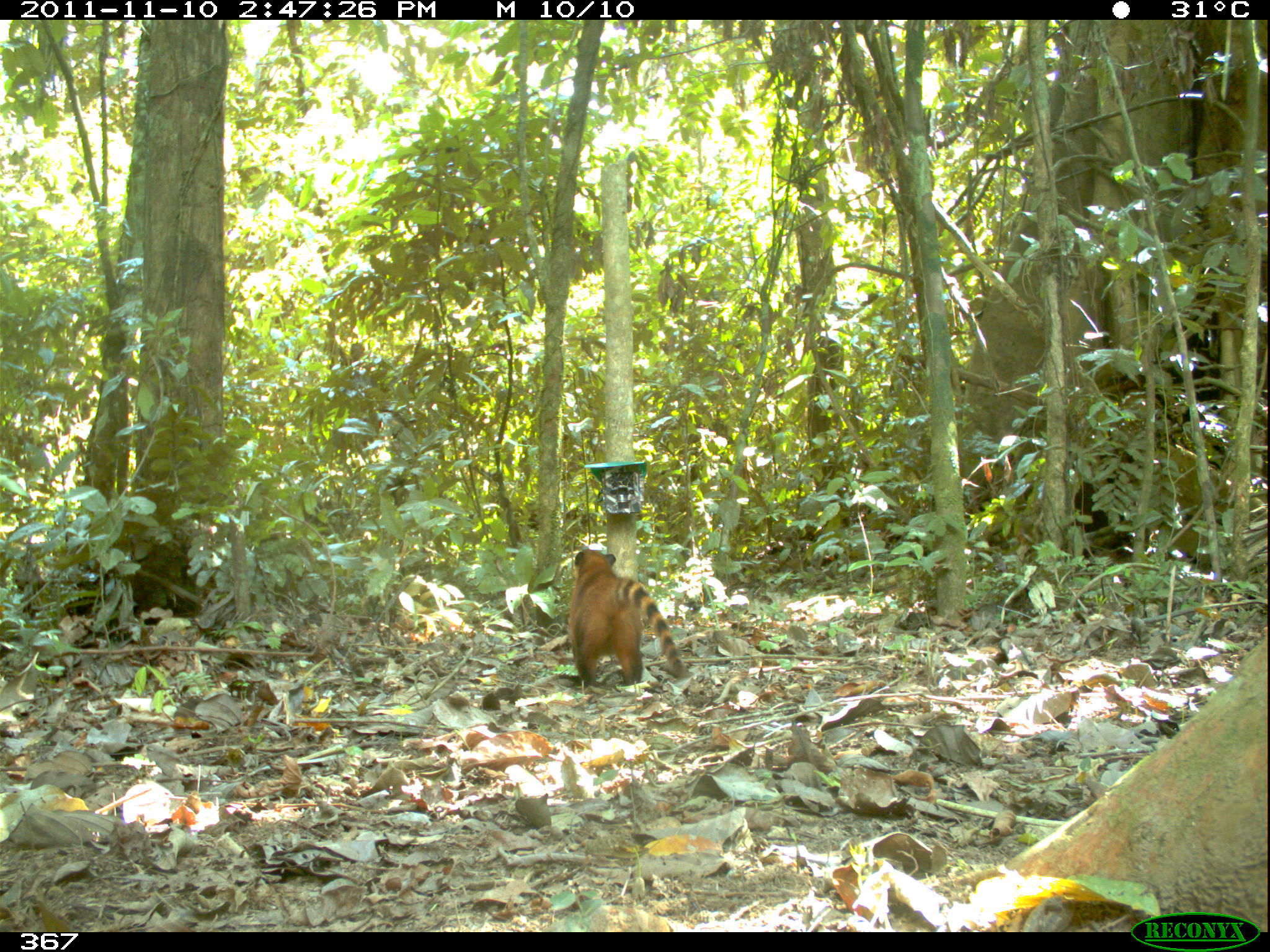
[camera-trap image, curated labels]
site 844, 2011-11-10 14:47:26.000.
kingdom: Animalia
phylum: Chordata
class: Mammalia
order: Carnivora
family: Procyonidae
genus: Nasua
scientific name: Nasua nasua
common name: south american coati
Nasua nasua (south american coati).